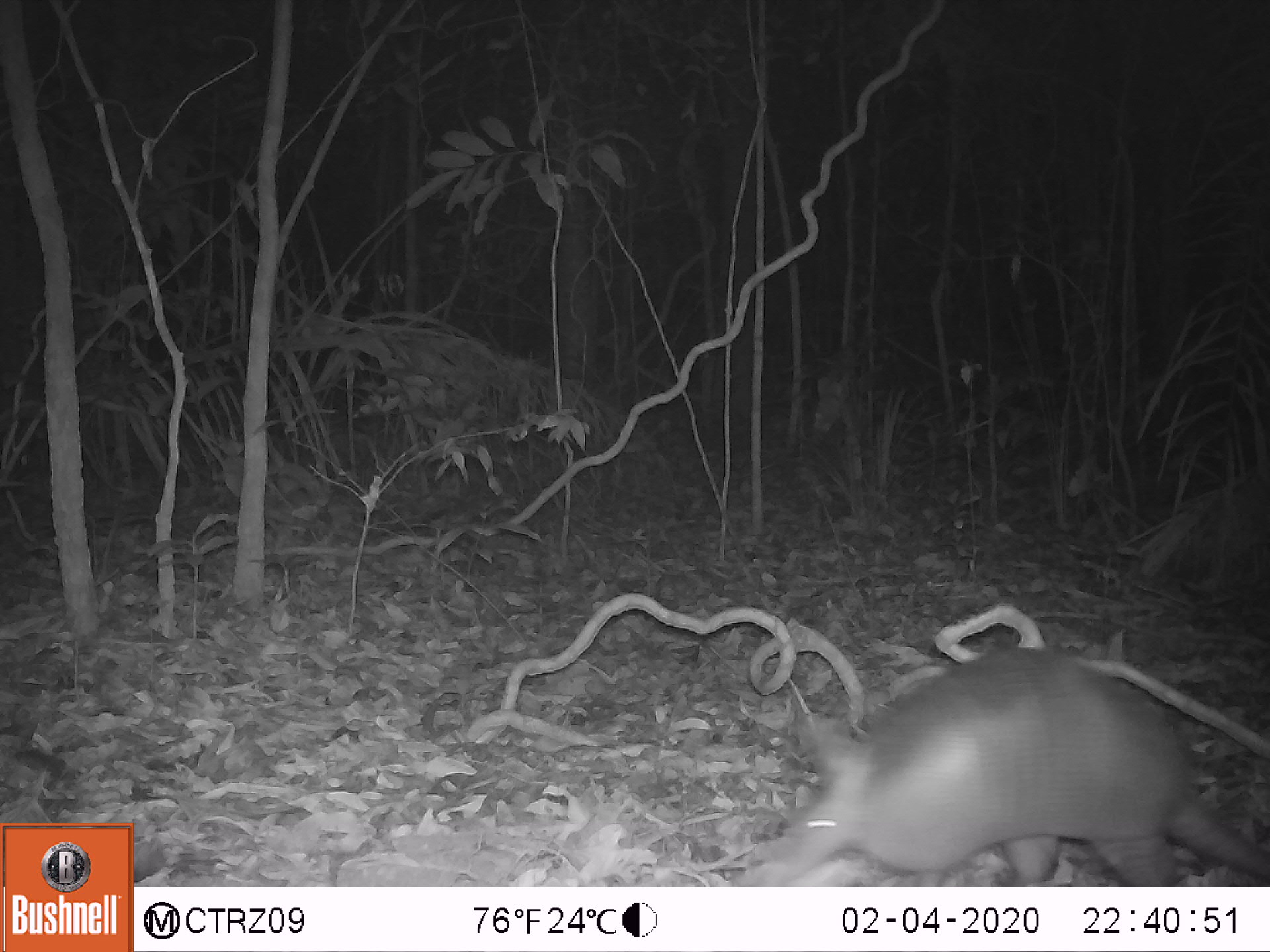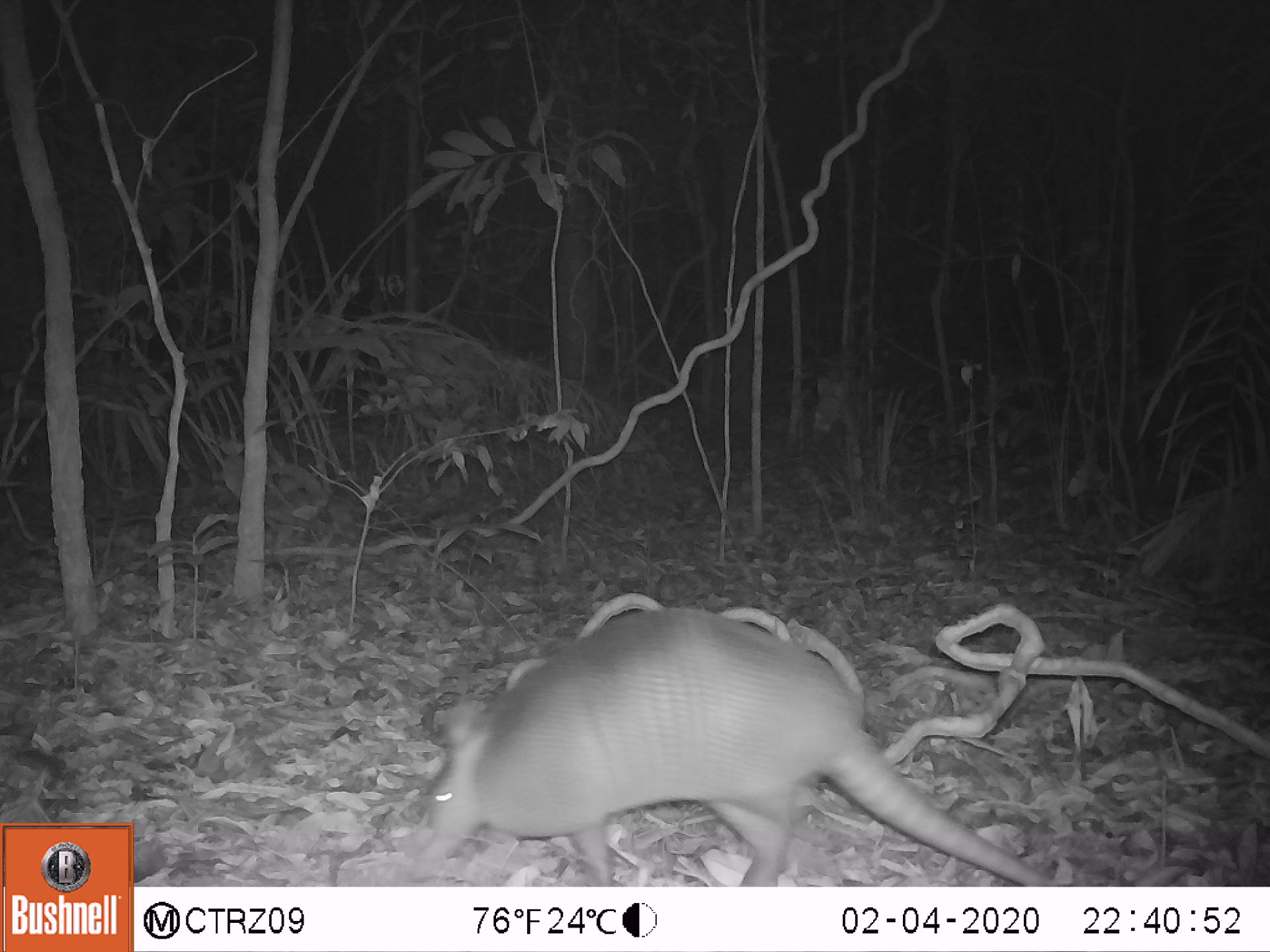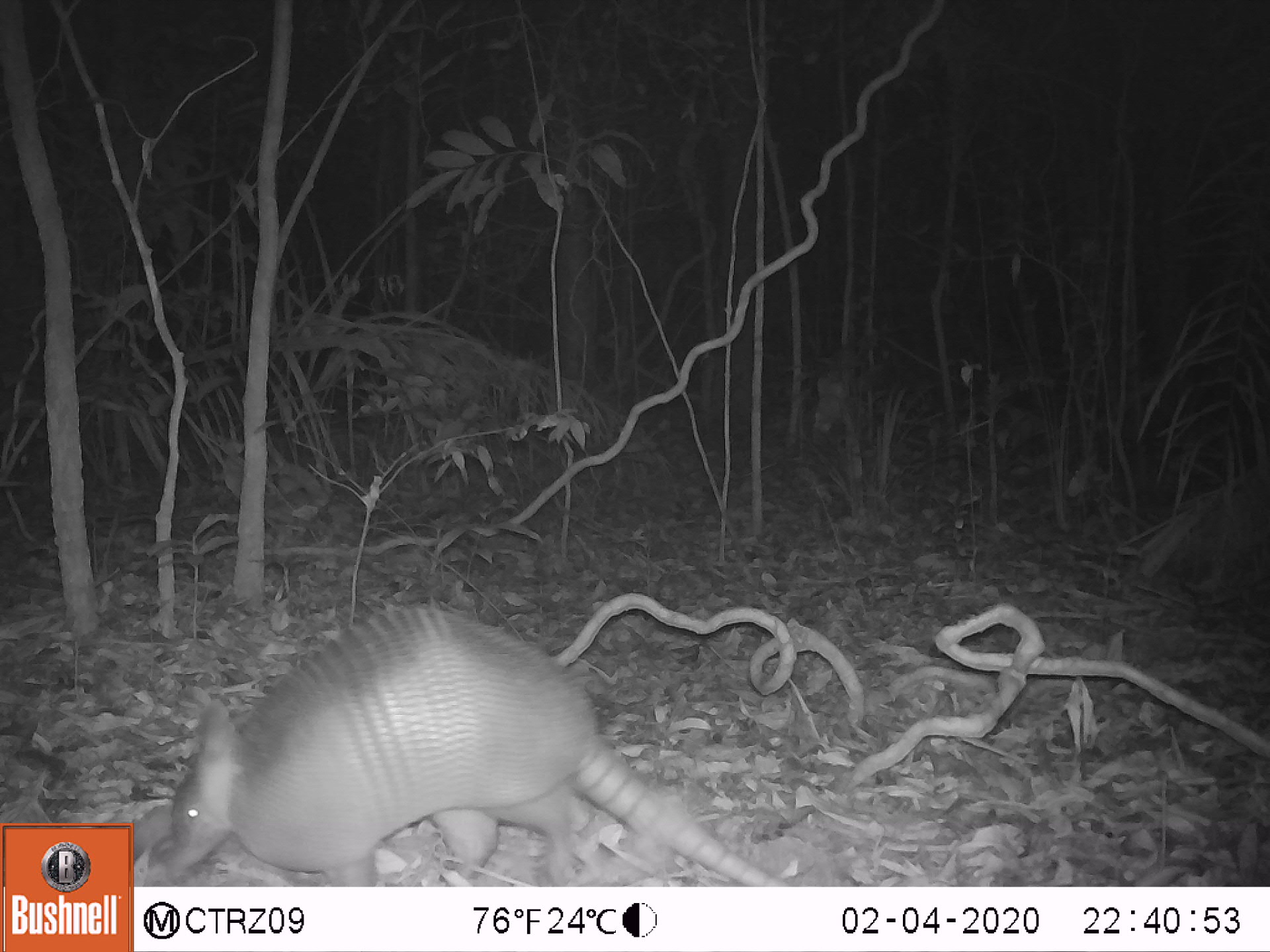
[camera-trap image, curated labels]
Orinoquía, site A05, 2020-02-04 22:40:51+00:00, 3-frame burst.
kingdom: Animalia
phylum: Chordata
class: Mammalia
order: Cingulata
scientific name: Cingulata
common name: armadillo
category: unknown armadillo